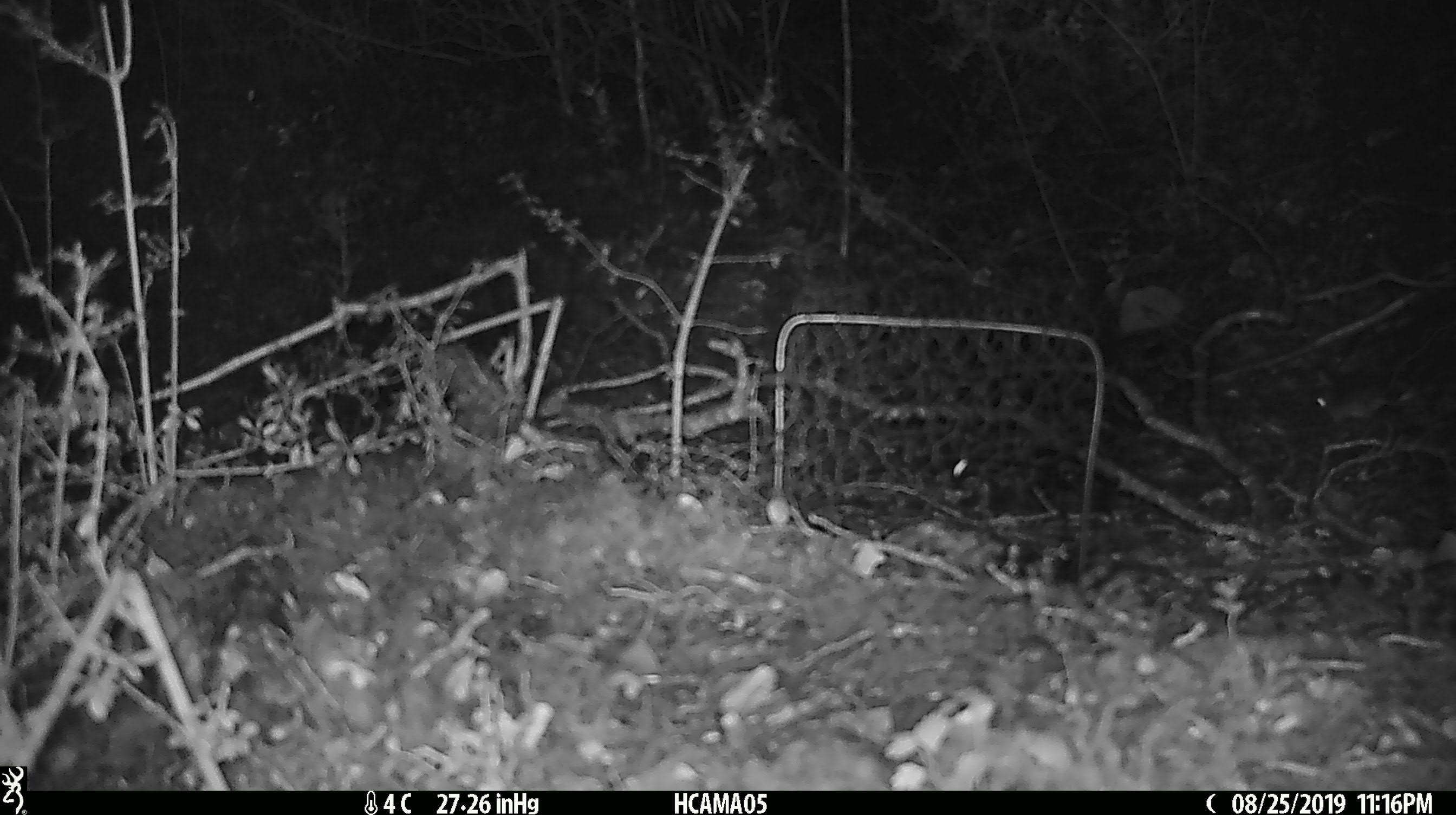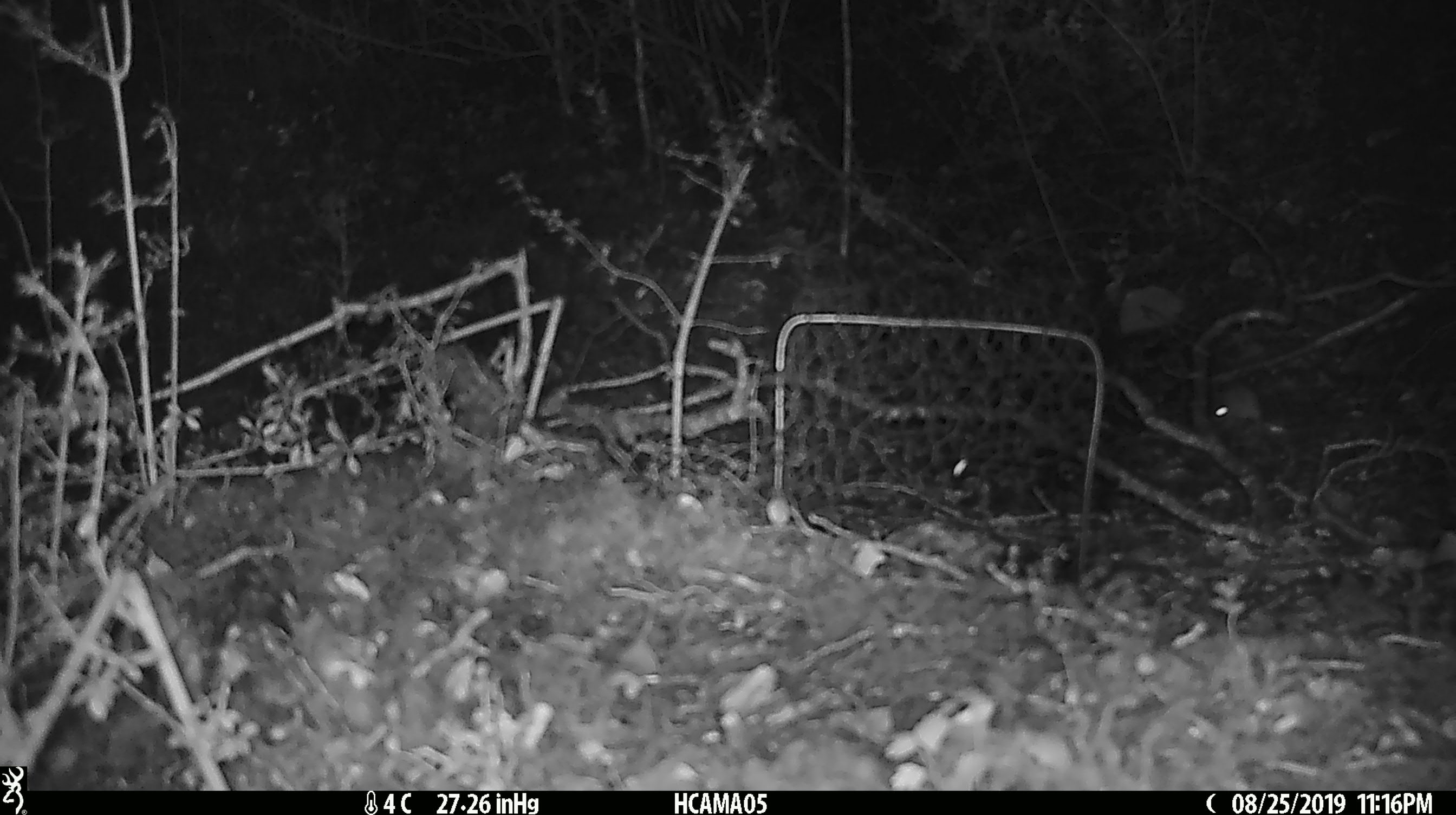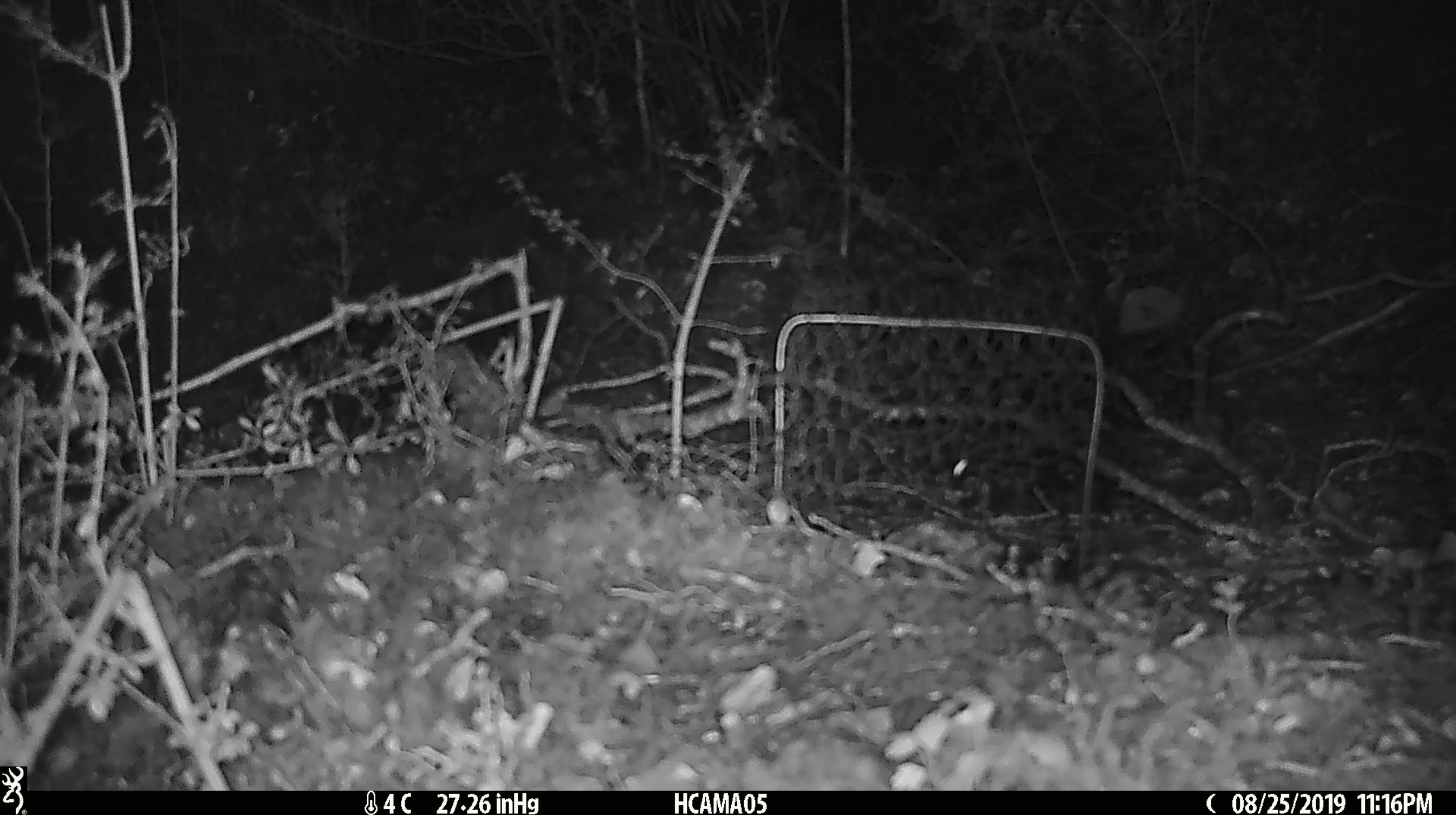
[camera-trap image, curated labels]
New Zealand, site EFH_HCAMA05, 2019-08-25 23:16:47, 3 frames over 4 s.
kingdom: Animalia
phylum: Chordata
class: Mammalia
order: Rodentia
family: Muridae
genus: Mus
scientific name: Mus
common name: mouse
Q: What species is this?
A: Mouse (Mus).